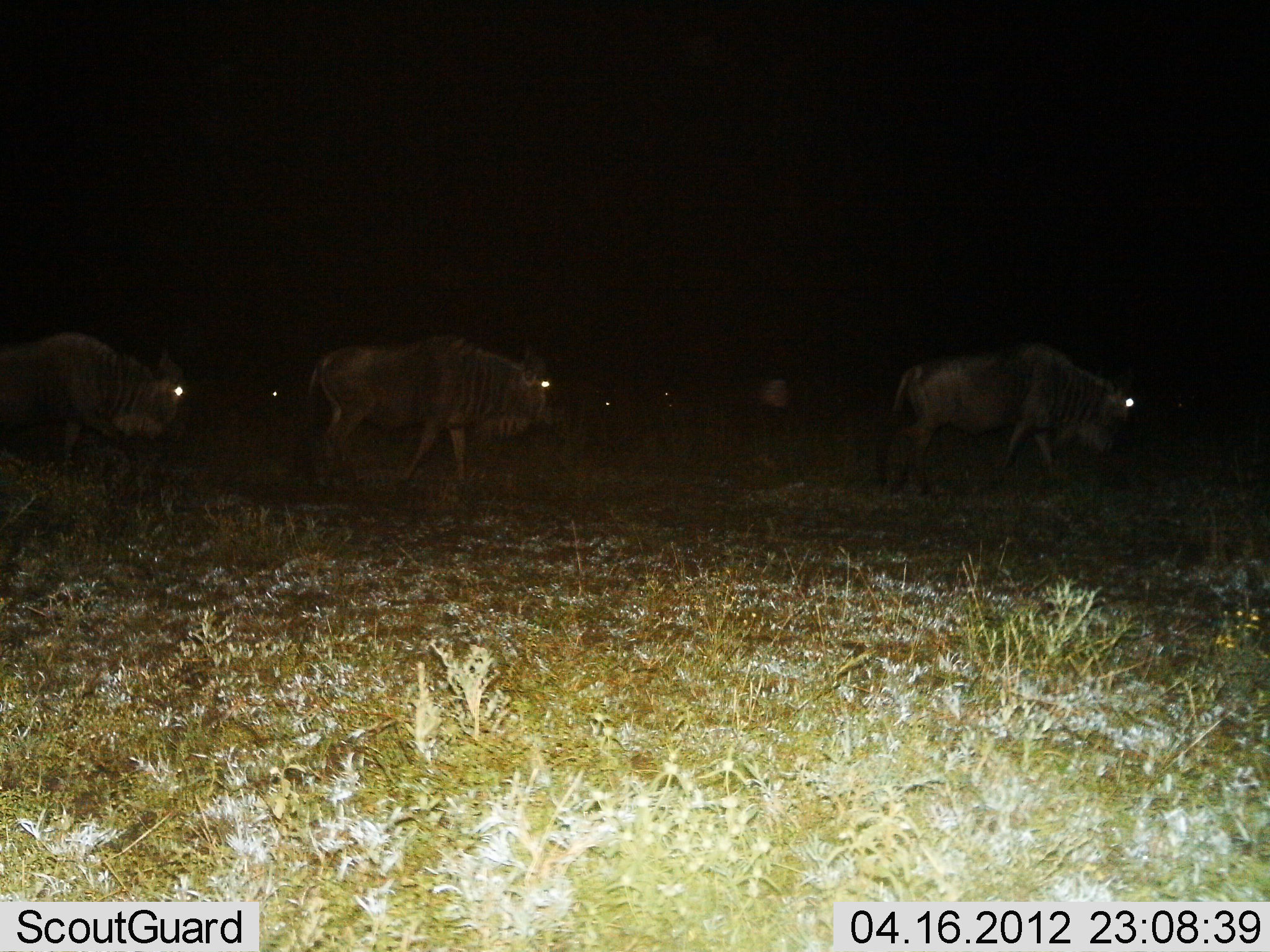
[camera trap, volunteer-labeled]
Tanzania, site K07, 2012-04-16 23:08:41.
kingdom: Animalia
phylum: Chordata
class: Mammalia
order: Artiodactyla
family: Bovidae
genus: Connochaetes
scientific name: Connochaetes taurinus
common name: blue wildebeest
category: wildebeest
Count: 5.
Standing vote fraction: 9%.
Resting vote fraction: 0%.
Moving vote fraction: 91%.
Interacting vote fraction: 0%.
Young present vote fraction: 0%.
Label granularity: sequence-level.